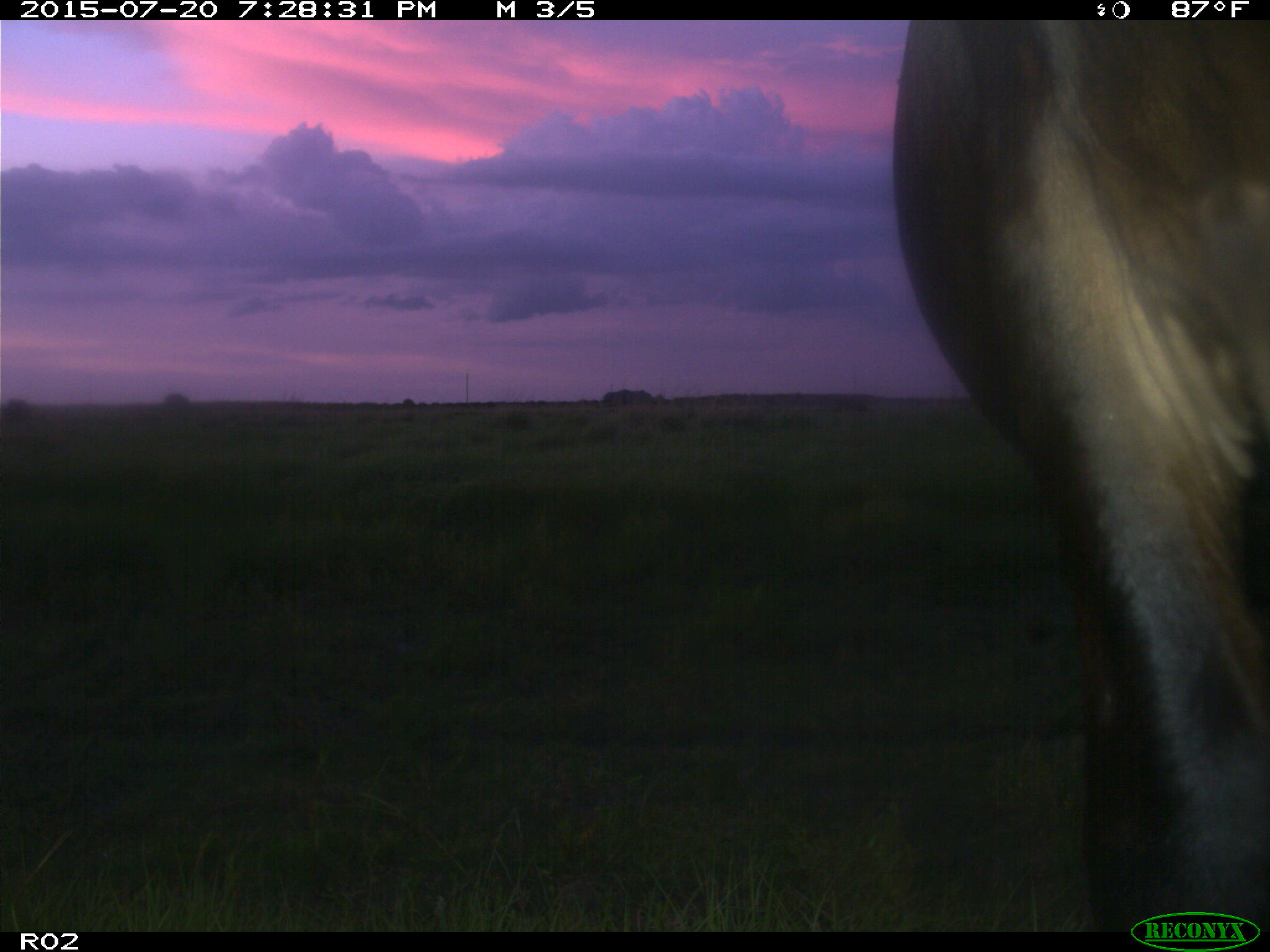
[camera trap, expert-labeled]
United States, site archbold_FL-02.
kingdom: Animalia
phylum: Chordata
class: Mammalia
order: Artiodactyla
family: Bovidae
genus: Bos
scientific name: Bos taurus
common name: domestic cow